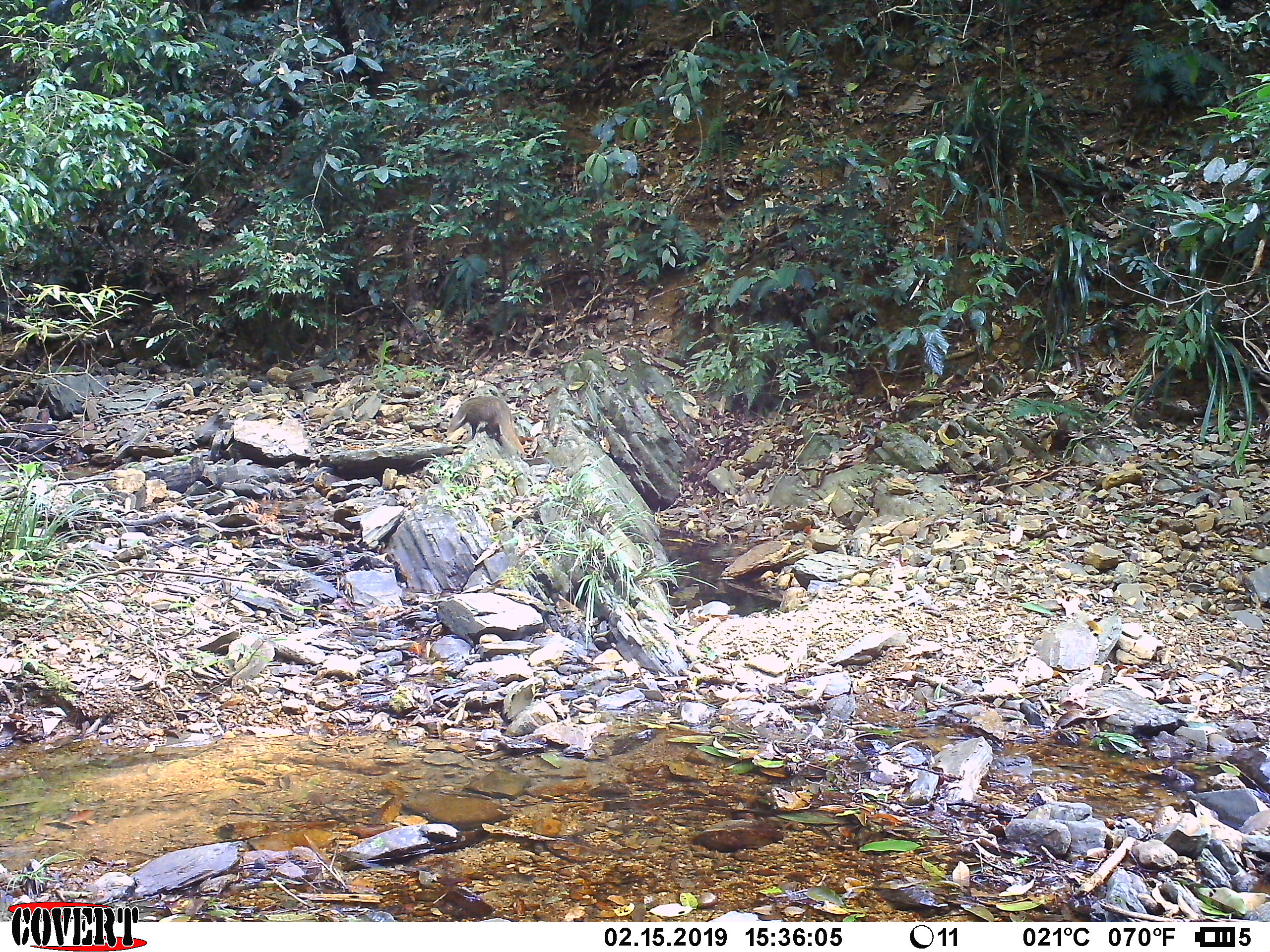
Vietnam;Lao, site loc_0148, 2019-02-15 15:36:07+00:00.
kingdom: Animalia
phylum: Chordata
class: Mammalia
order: Carnivora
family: Herpestidae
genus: Urva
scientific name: Urva urva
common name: crab-eating mongoose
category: crab eating mongoose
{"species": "crab eating mongoose (crab-eating mongoose) (Urva urva)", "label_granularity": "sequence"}